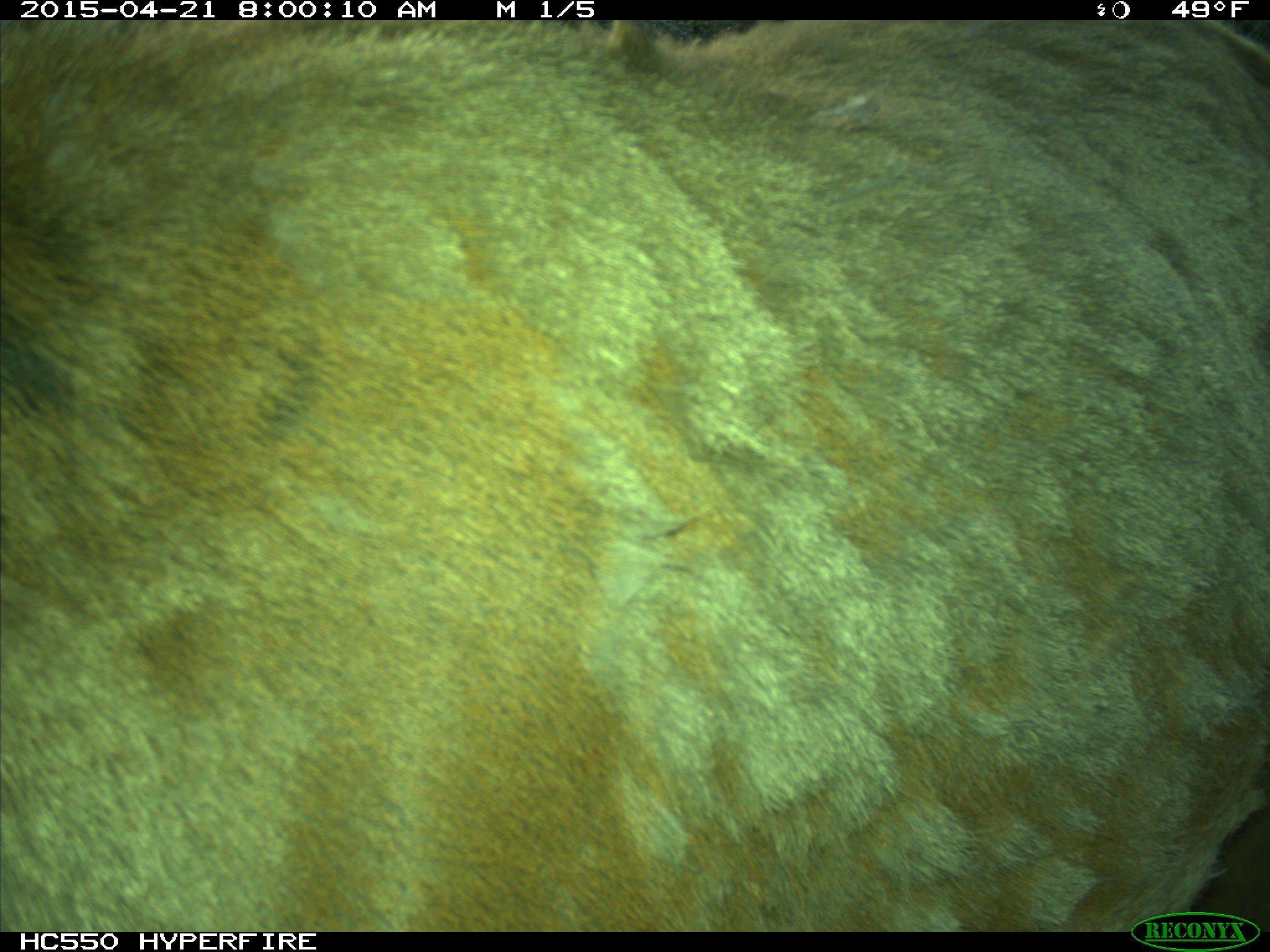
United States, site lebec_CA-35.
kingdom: Animalia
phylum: Chordata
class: Mammalia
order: Artiodactyla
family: Cervidae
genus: Cervus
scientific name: Cervus canadensis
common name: elk